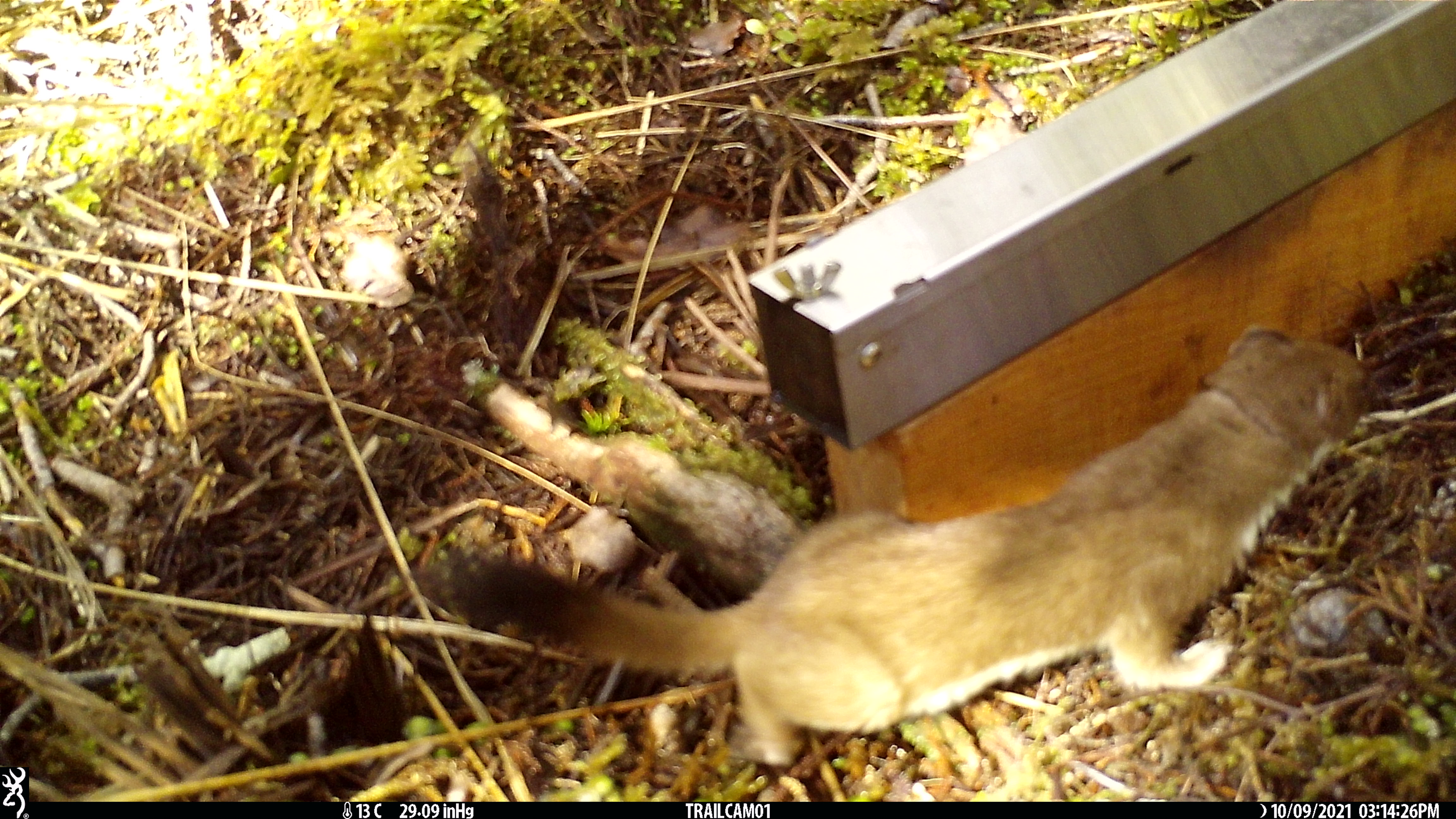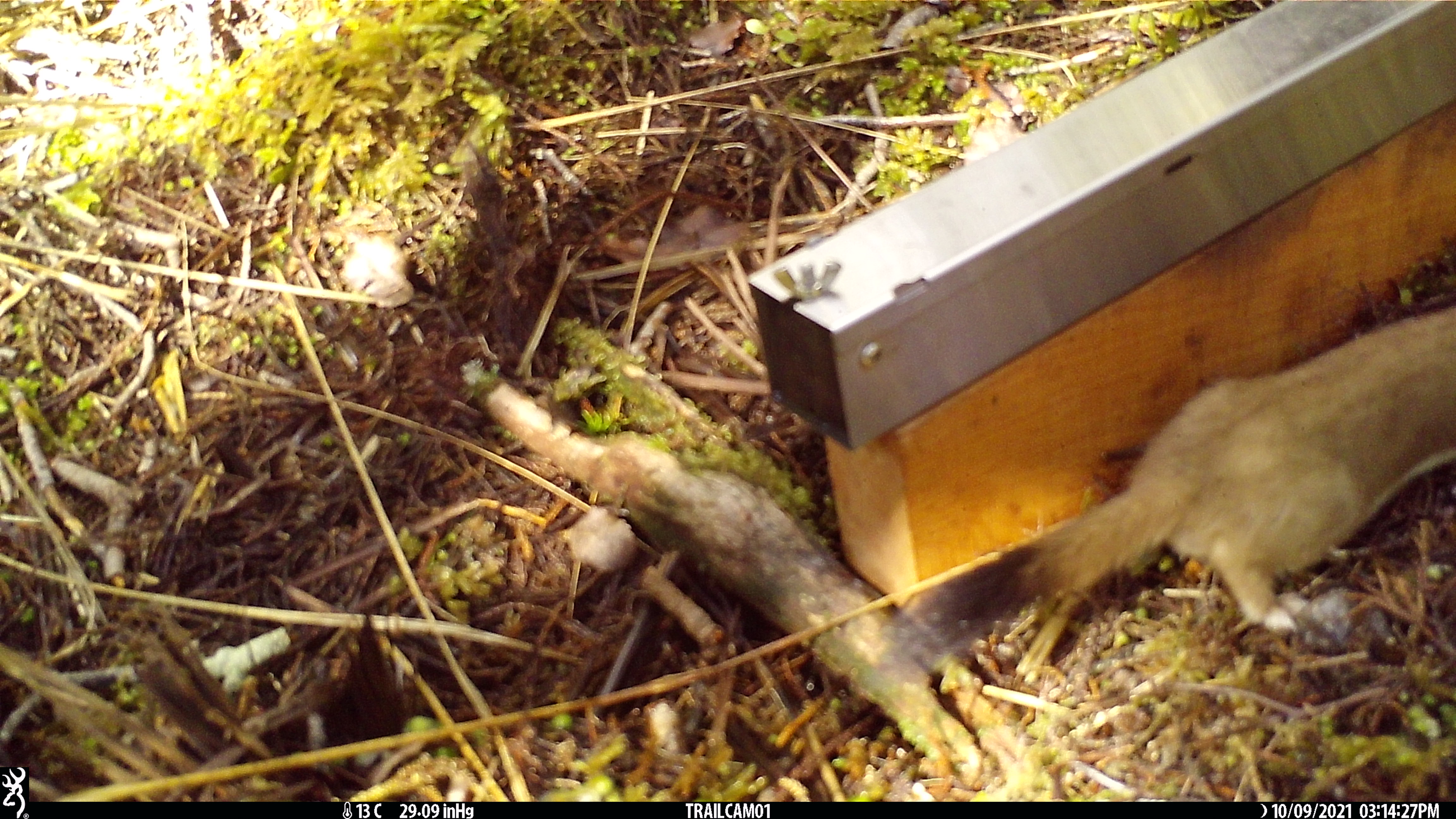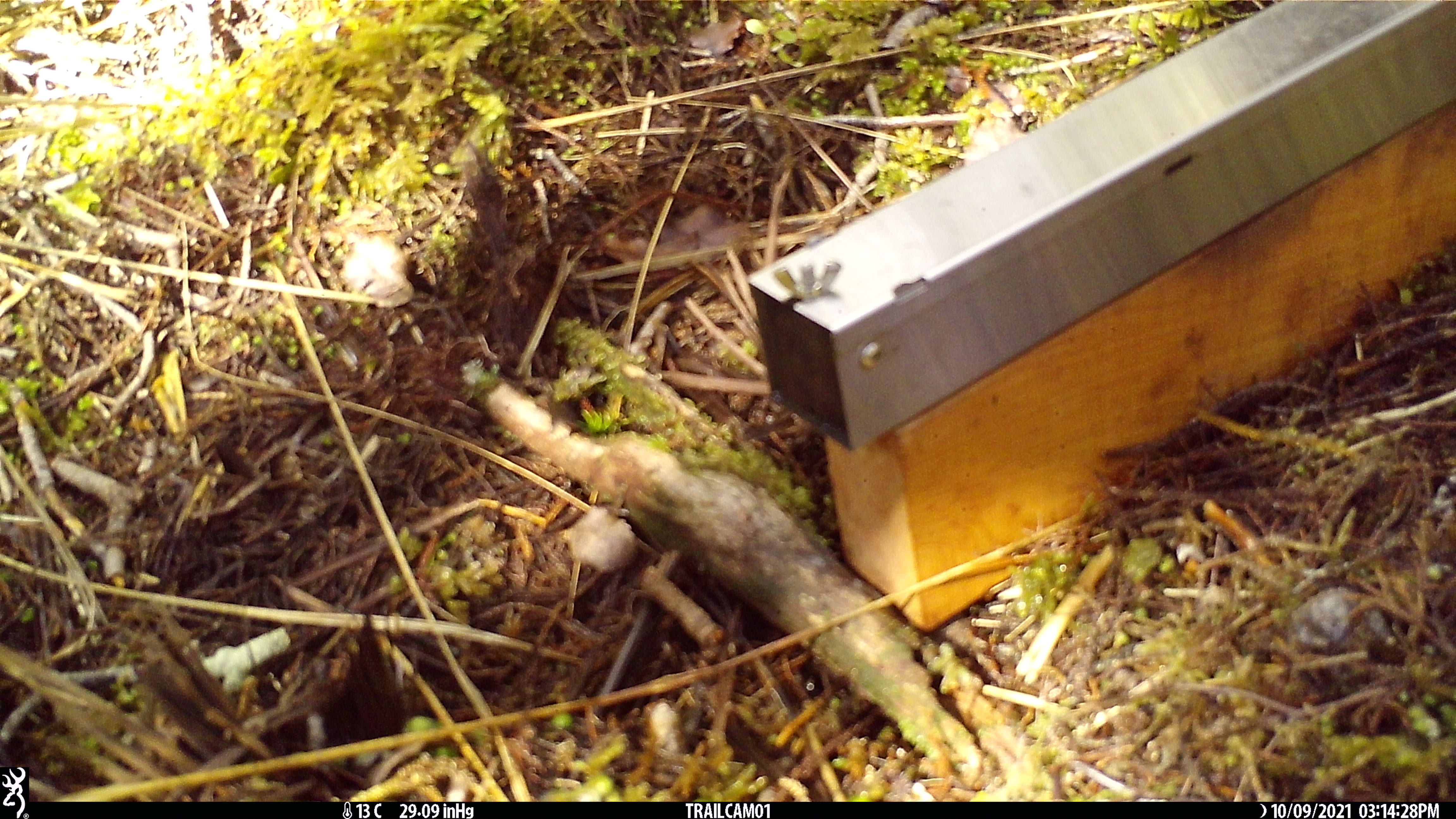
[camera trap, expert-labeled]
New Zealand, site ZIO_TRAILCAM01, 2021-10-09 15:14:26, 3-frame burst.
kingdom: Animalia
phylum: Chordata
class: Mammalia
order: Carnivora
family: Mustelidae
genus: Mustela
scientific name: Mustela erminea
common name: stoat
Stoat (Mustela erminea).